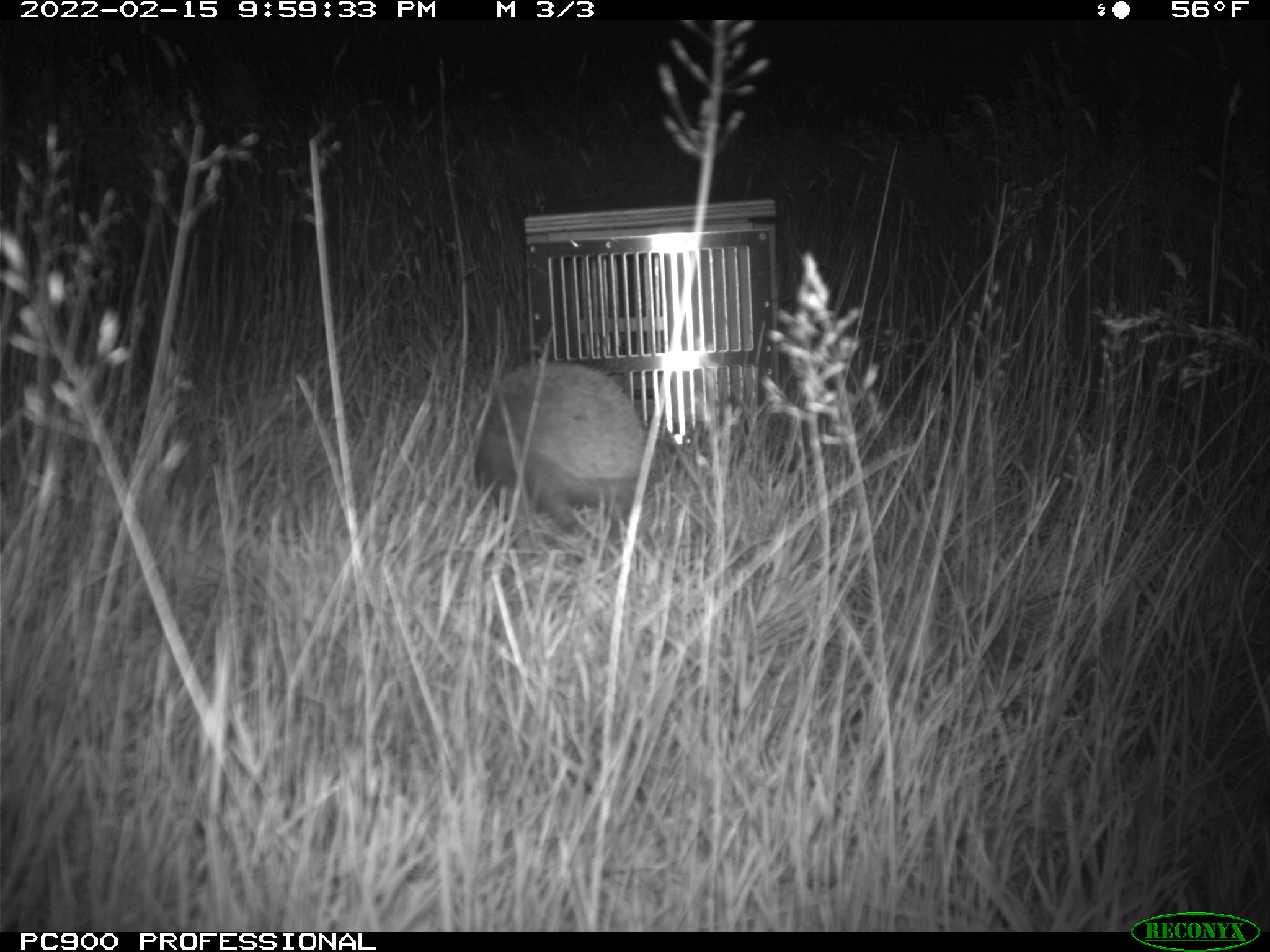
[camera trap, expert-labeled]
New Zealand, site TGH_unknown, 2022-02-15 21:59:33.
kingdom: Animalia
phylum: Chordata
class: Mammalia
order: Eulipotyphla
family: Erinaceidae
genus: Erinaceus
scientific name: Erinaceus europaeus europaeus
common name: european hedgehog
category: hedgehog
Hedgehog (european hedgehog) (Erinaceus europaeus europaeus).